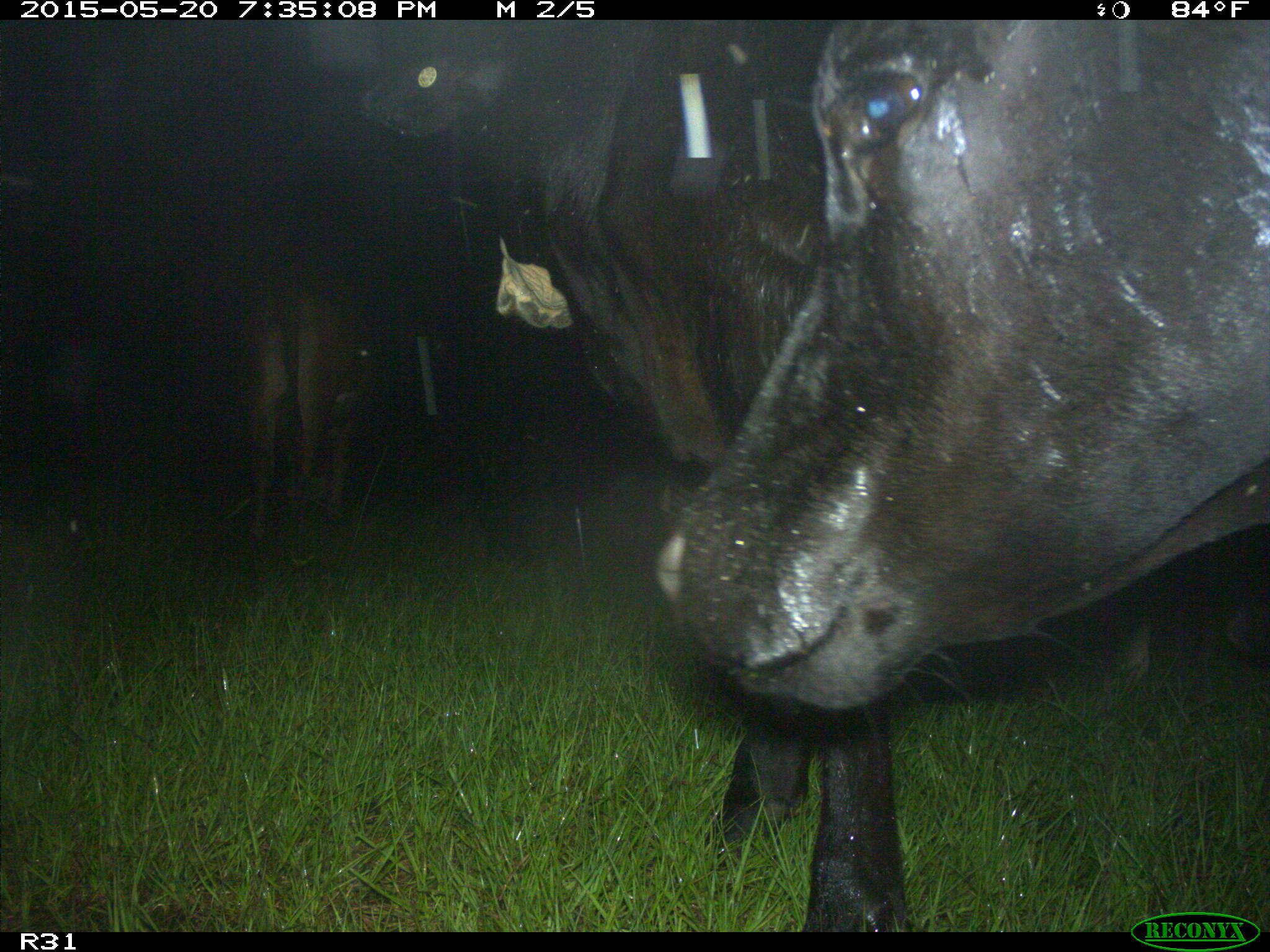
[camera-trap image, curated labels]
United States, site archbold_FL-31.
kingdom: Animalia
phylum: Chordata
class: Mammalia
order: Artiodactyla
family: Bovidae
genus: Bos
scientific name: Bos taurus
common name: domestic cow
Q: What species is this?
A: Bos taurus (domestic cow).